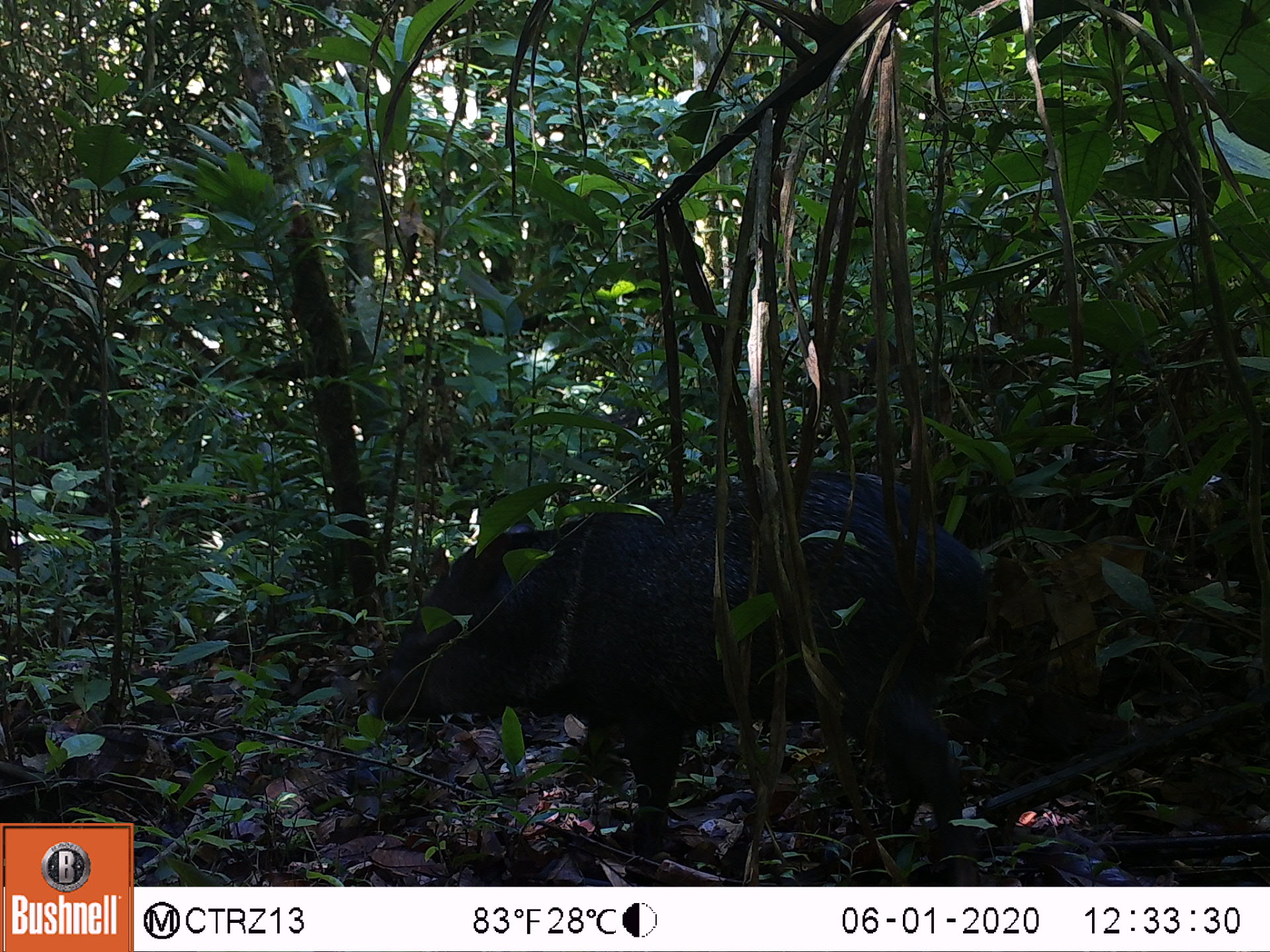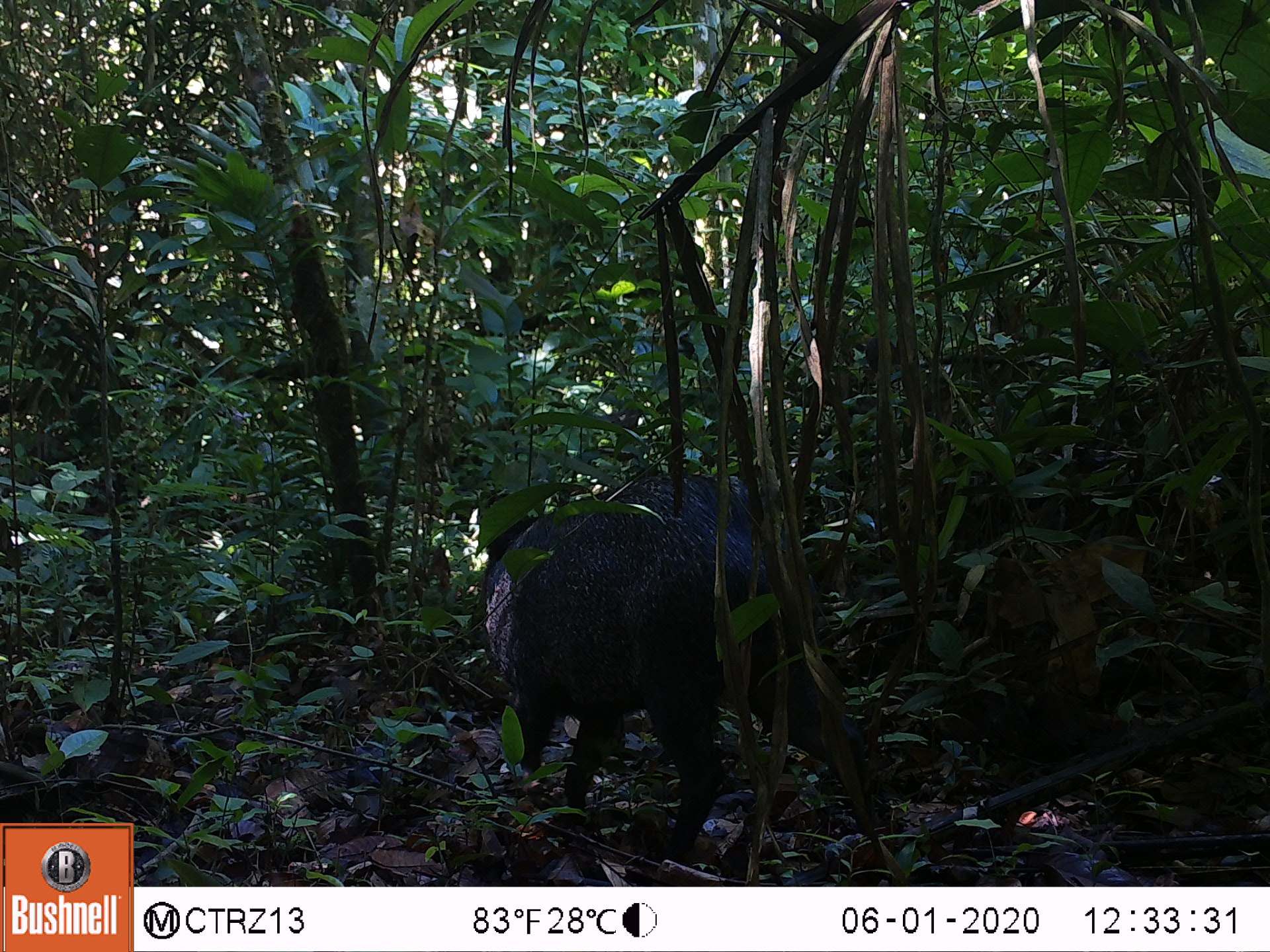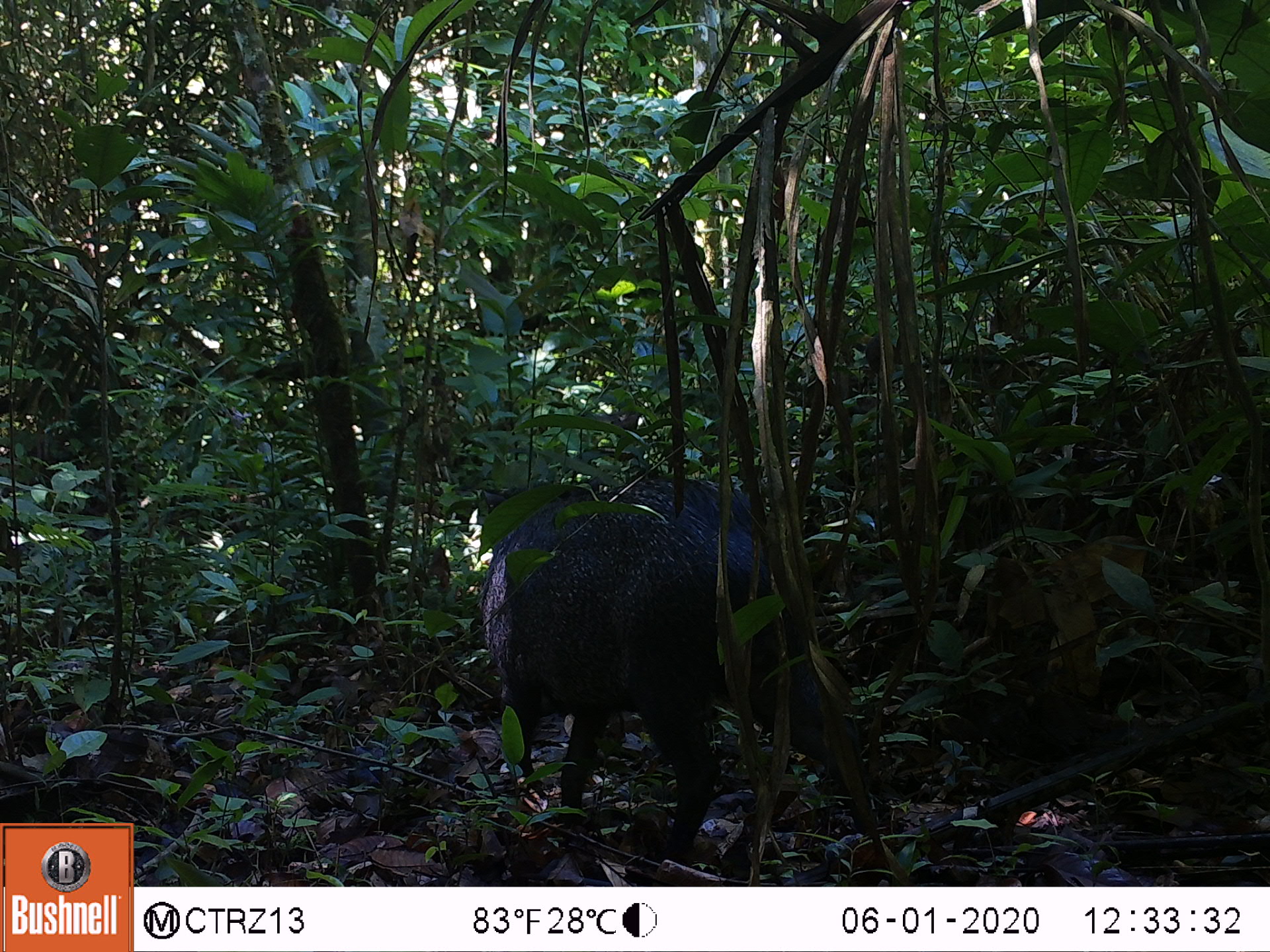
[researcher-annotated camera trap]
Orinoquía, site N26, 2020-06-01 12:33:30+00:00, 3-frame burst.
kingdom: Animalia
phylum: Chordata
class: Mammalia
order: Artiodactyla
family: Tayassuidae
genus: Pecari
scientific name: Pecari tajacu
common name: collared peccary